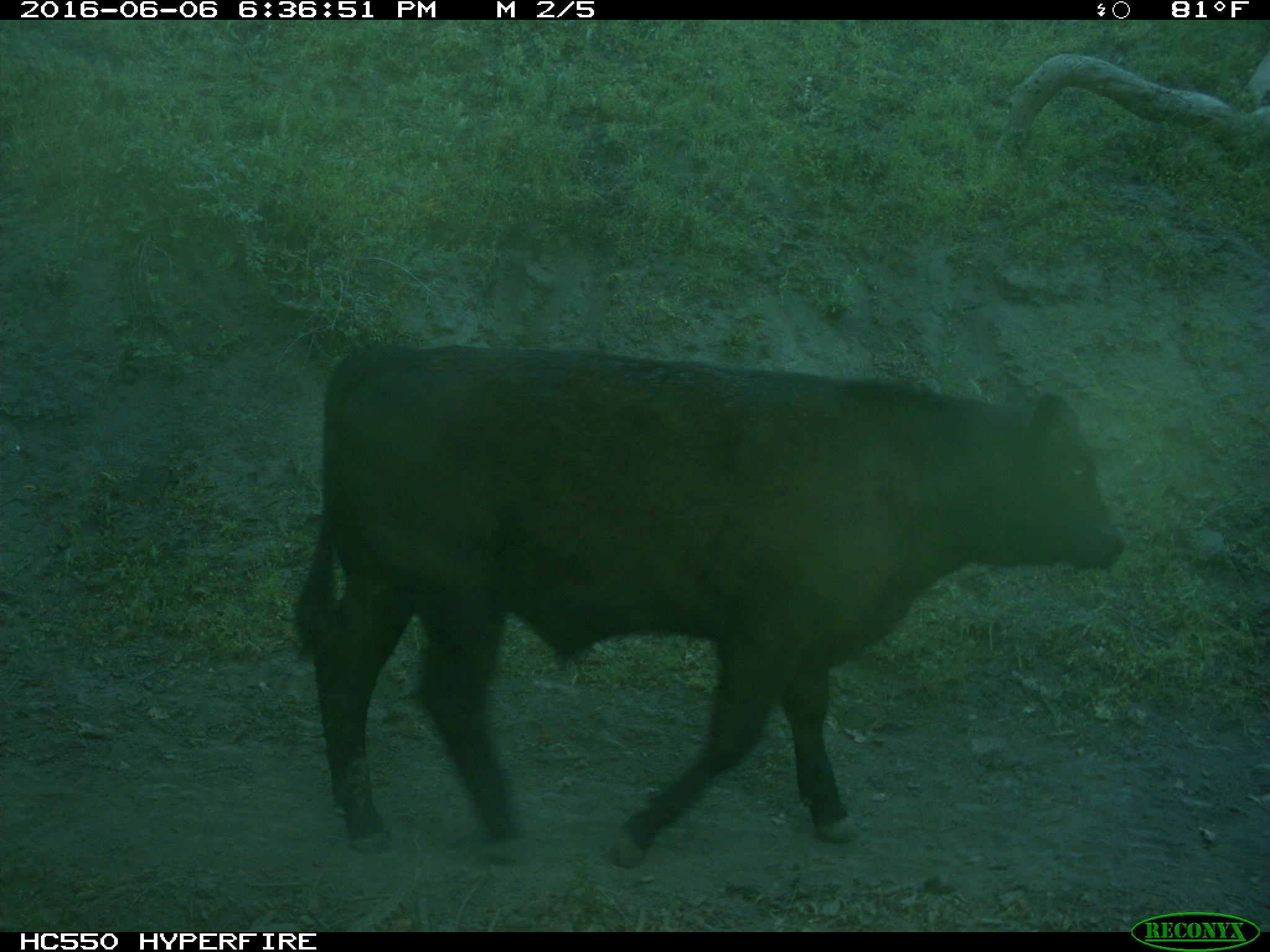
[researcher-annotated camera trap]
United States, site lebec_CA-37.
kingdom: Animalia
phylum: Chordata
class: Mammalia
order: Artiodactyla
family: Bovidae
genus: Bos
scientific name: Bos taurus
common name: domestic cow